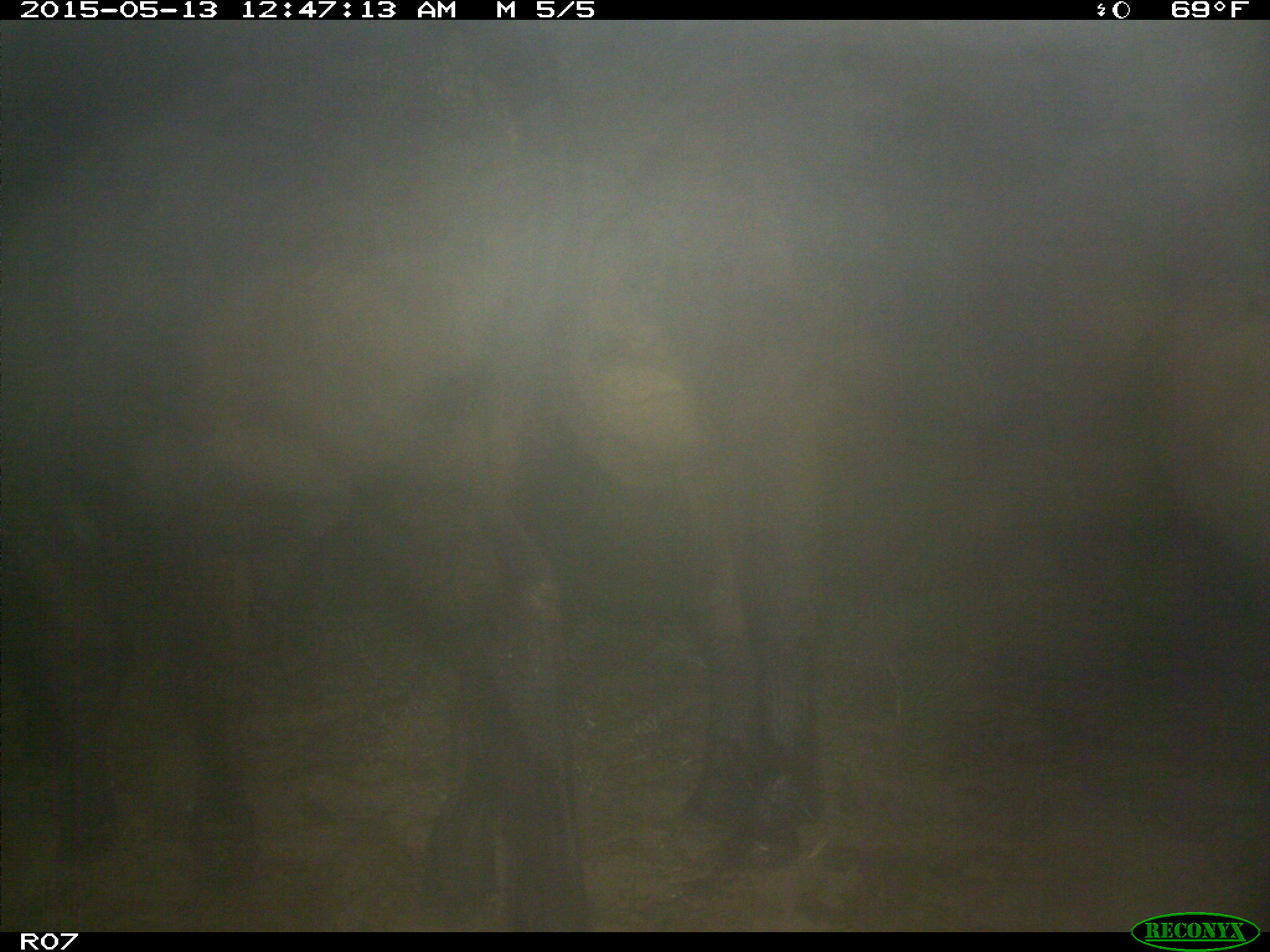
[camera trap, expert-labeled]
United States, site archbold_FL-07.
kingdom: Animalia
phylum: Chordata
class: Mammalia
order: Artiodactyla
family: Bovidae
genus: Bos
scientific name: Bos taurus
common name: domestic cow